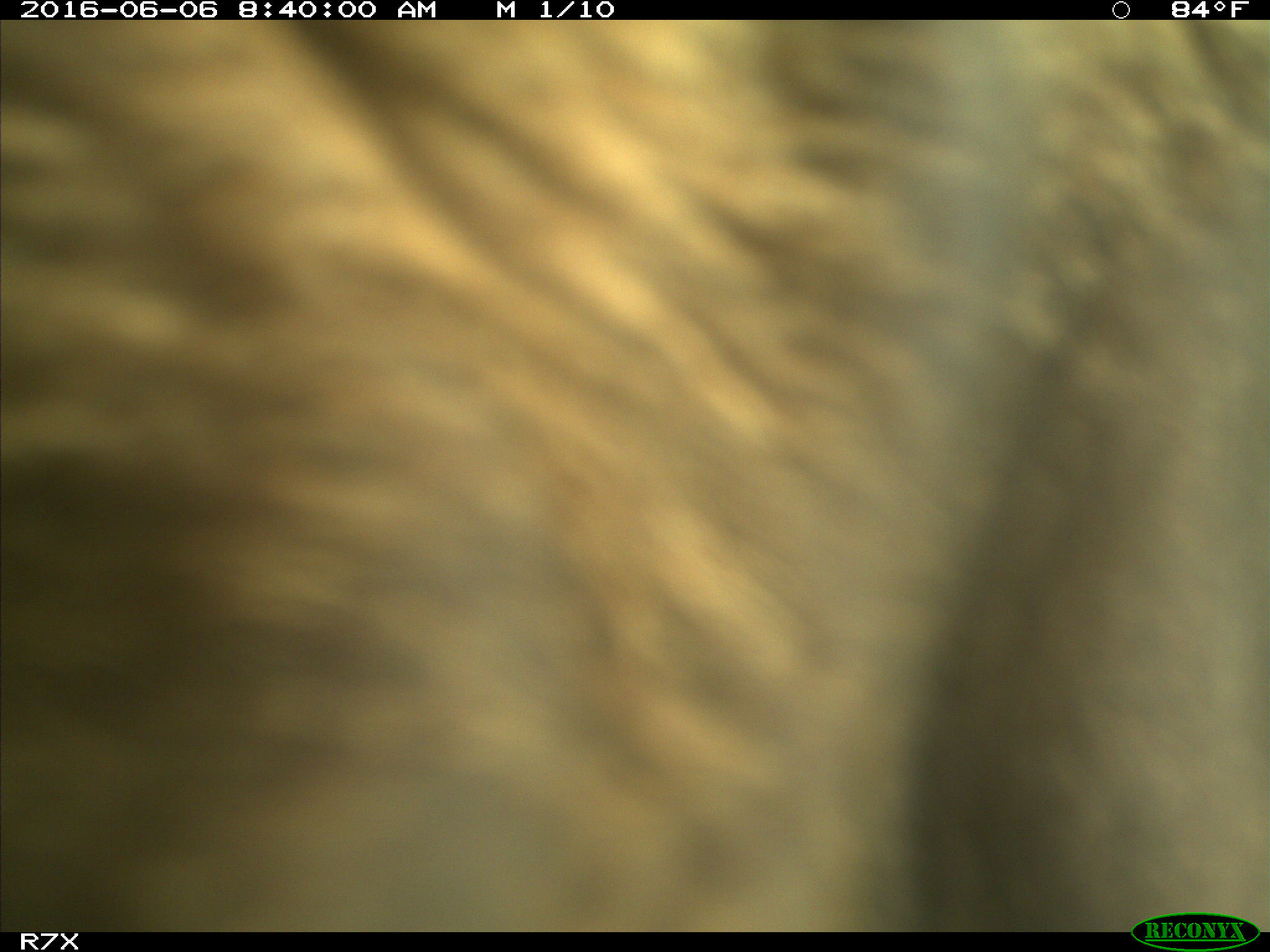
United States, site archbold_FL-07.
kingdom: Animalia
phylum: Chordata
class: Mammalia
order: Artiodactyla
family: Bovidae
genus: Bos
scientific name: Bos taurus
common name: domestic cow